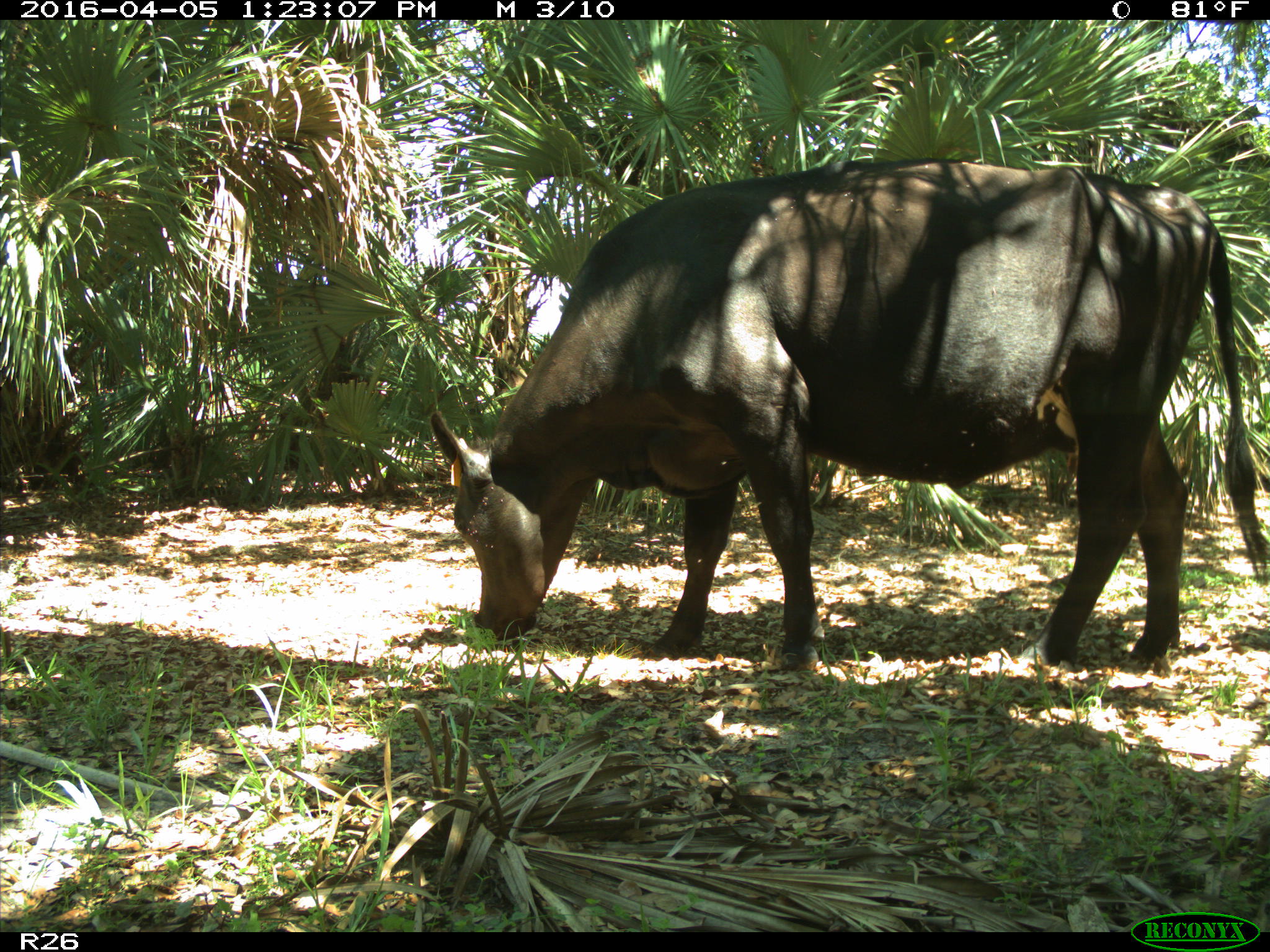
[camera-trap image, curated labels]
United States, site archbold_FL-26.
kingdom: Animalia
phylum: Chordata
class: Mammalia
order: Artiodactyla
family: Bovidae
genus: Bos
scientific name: Bos taurus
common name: domestic cow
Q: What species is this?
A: Bos taurus (domestic cow).